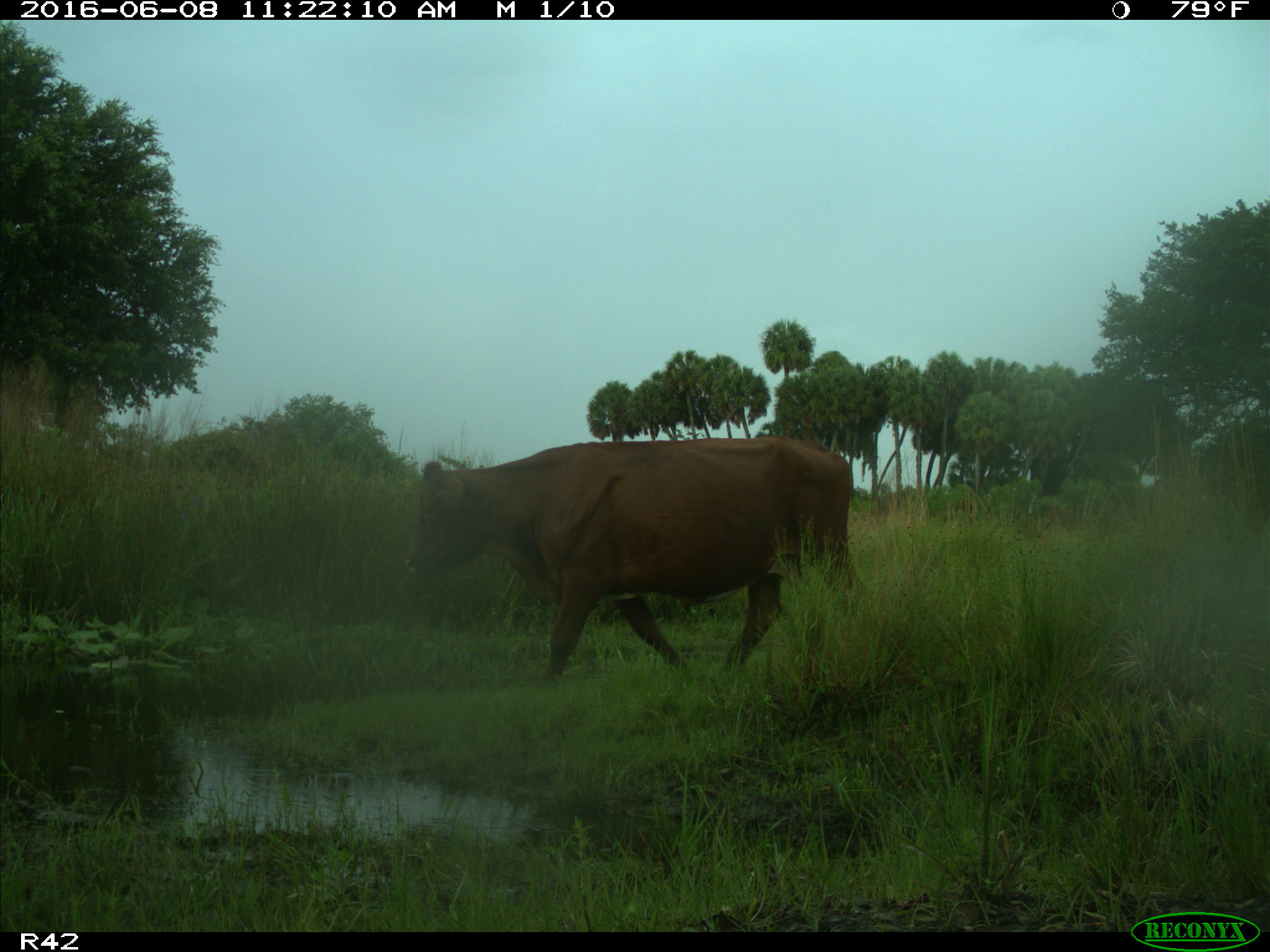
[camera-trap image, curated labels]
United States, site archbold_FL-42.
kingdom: Animalia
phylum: Chordata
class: Mammalia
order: Artiodactyla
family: Bovidae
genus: Bos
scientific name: Bos taurus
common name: domestic cow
Bos taurus (domestic cow).